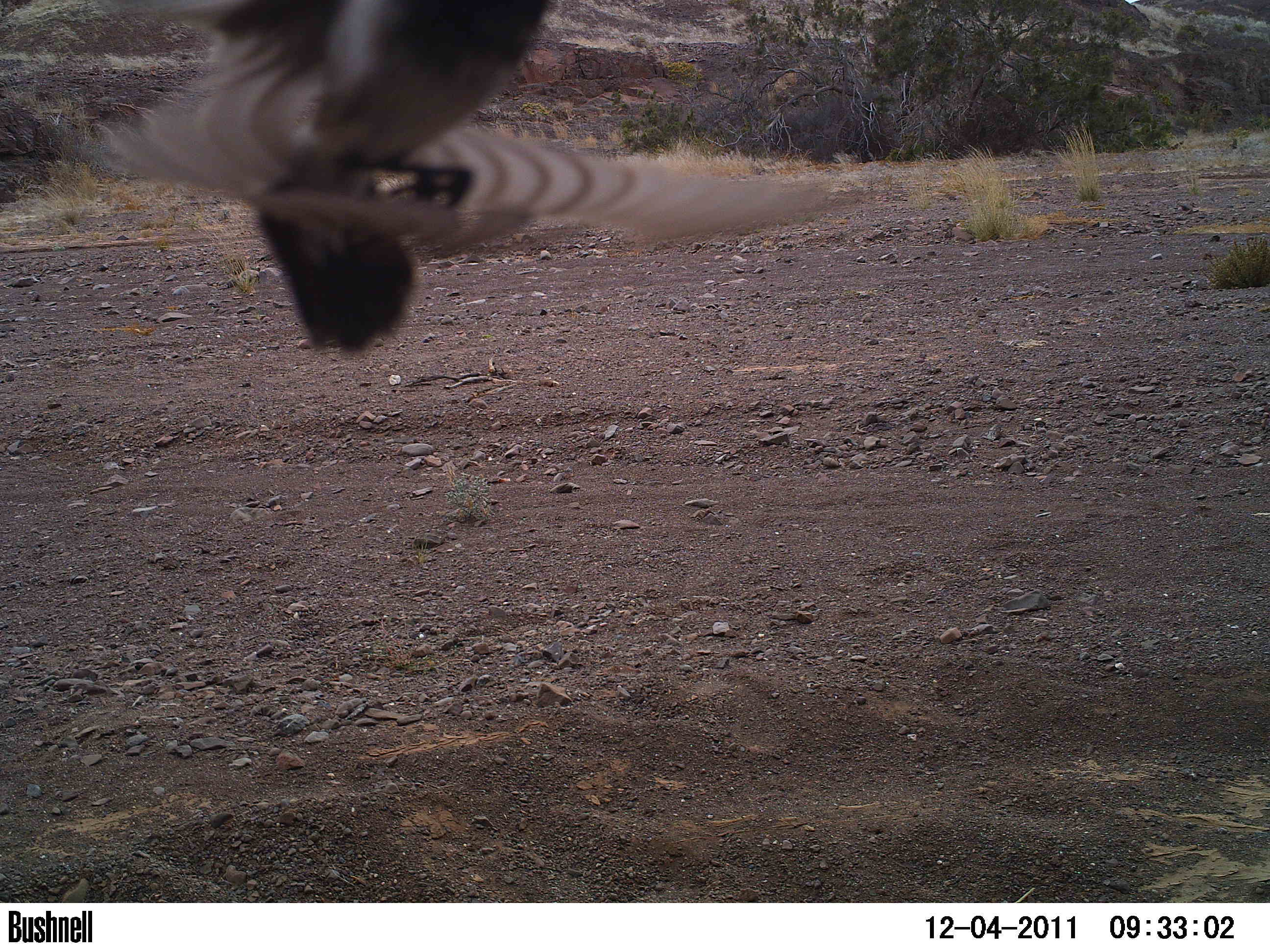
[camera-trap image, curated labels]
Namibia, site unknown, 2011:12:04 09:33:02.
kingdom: Animalia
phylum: Chordata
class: Aves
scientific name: Aves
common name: birds